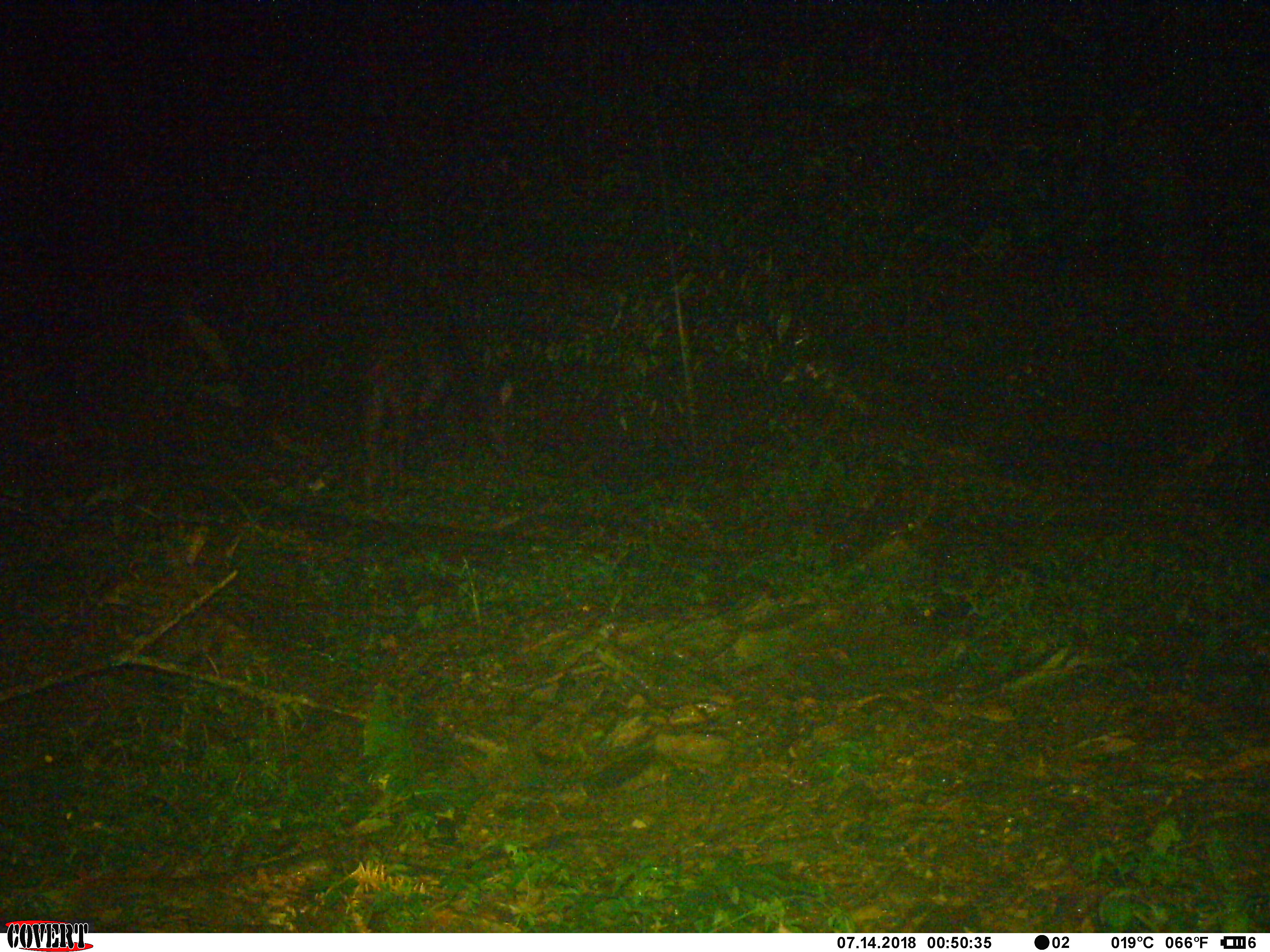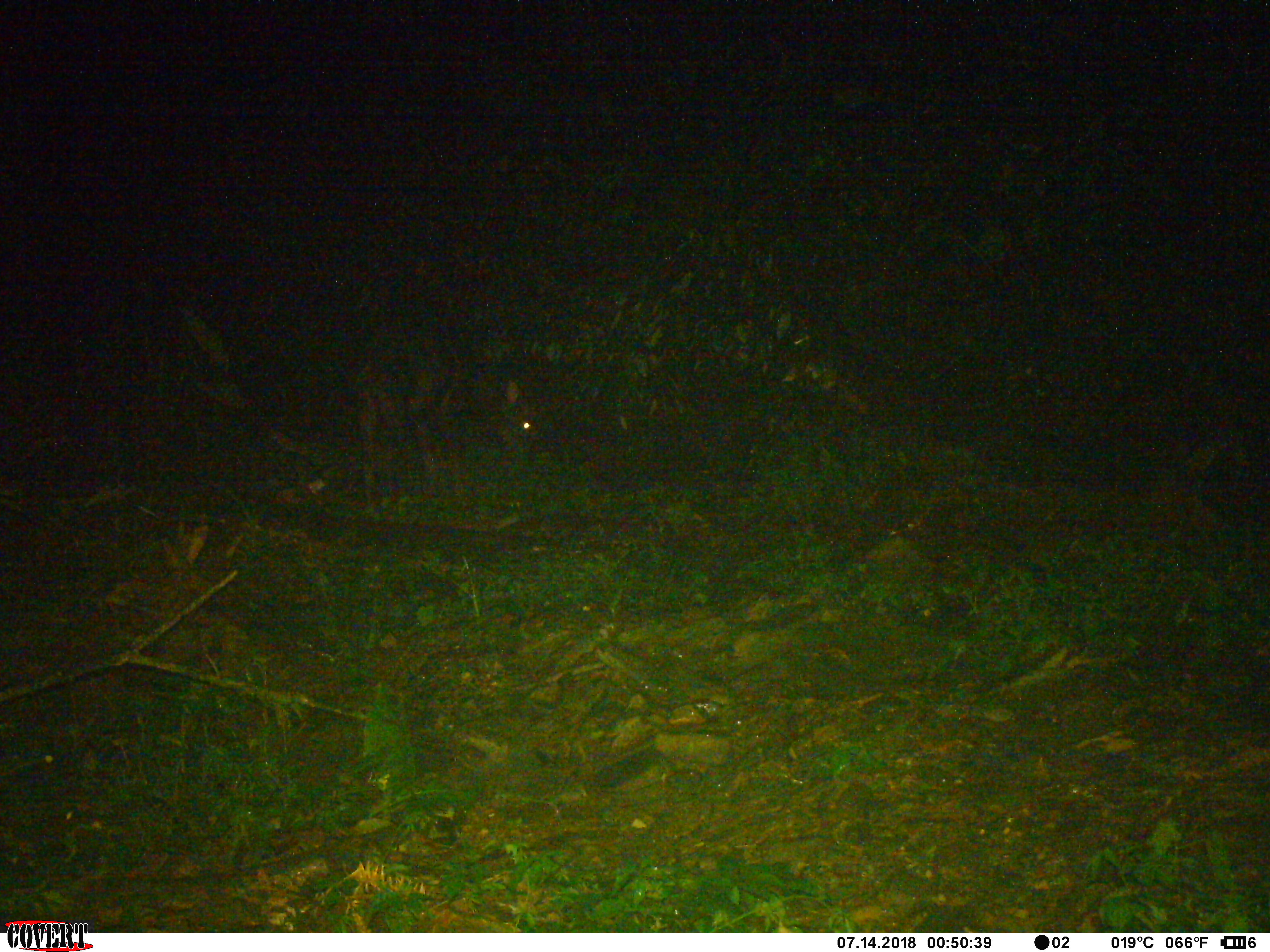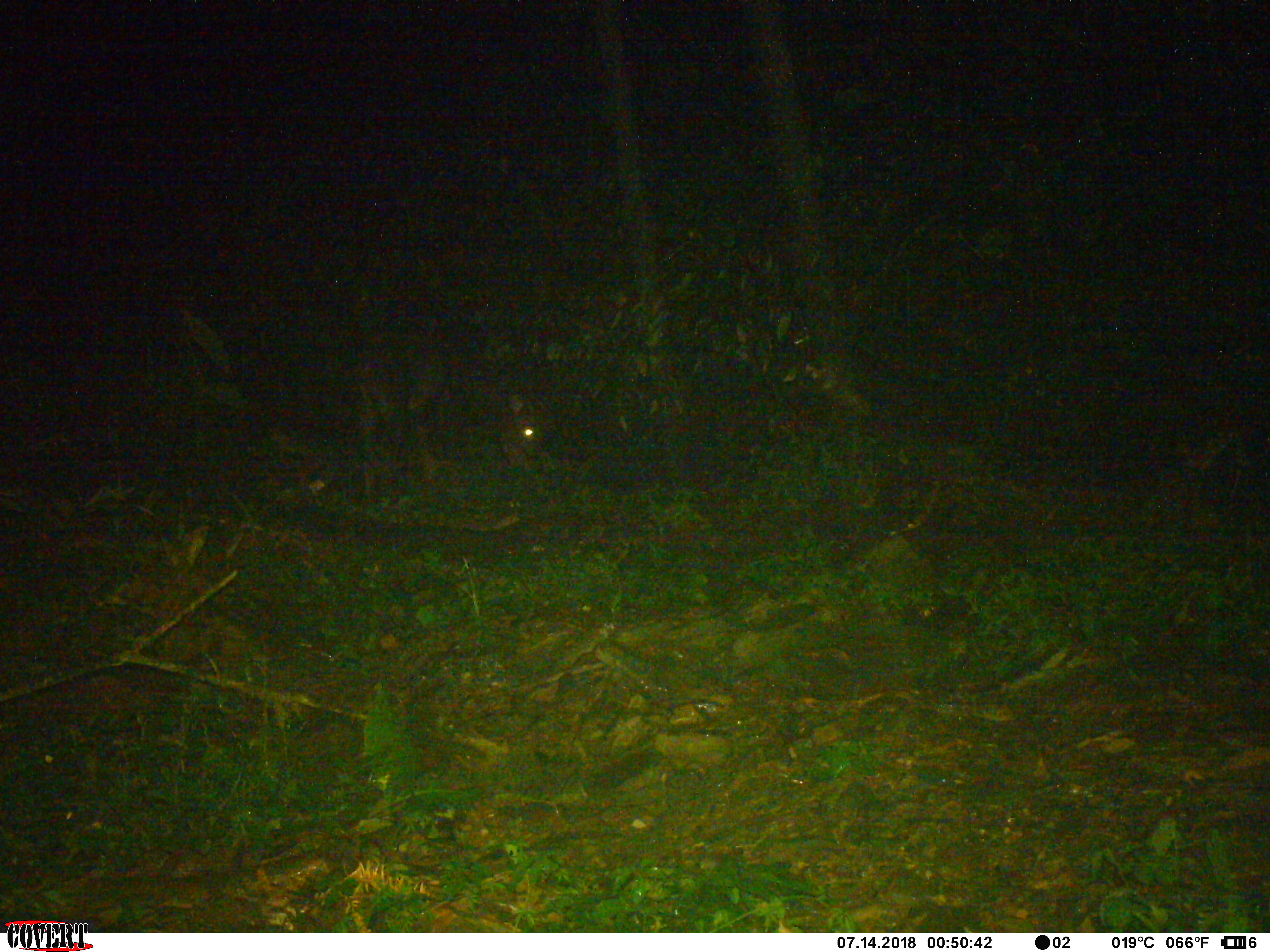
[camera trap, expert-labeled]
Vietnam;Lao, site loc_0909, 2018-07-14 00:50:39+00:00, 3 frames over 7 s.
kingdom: Animalia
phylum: Chordata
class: Mammalia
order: Artiodactyla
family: Bovidae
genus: Capricornis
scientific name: Capricornis sumatraensis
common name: chinese serow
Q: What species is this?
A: Chinese serow (Capricornis sumatraensis).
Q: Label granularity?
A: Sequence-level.